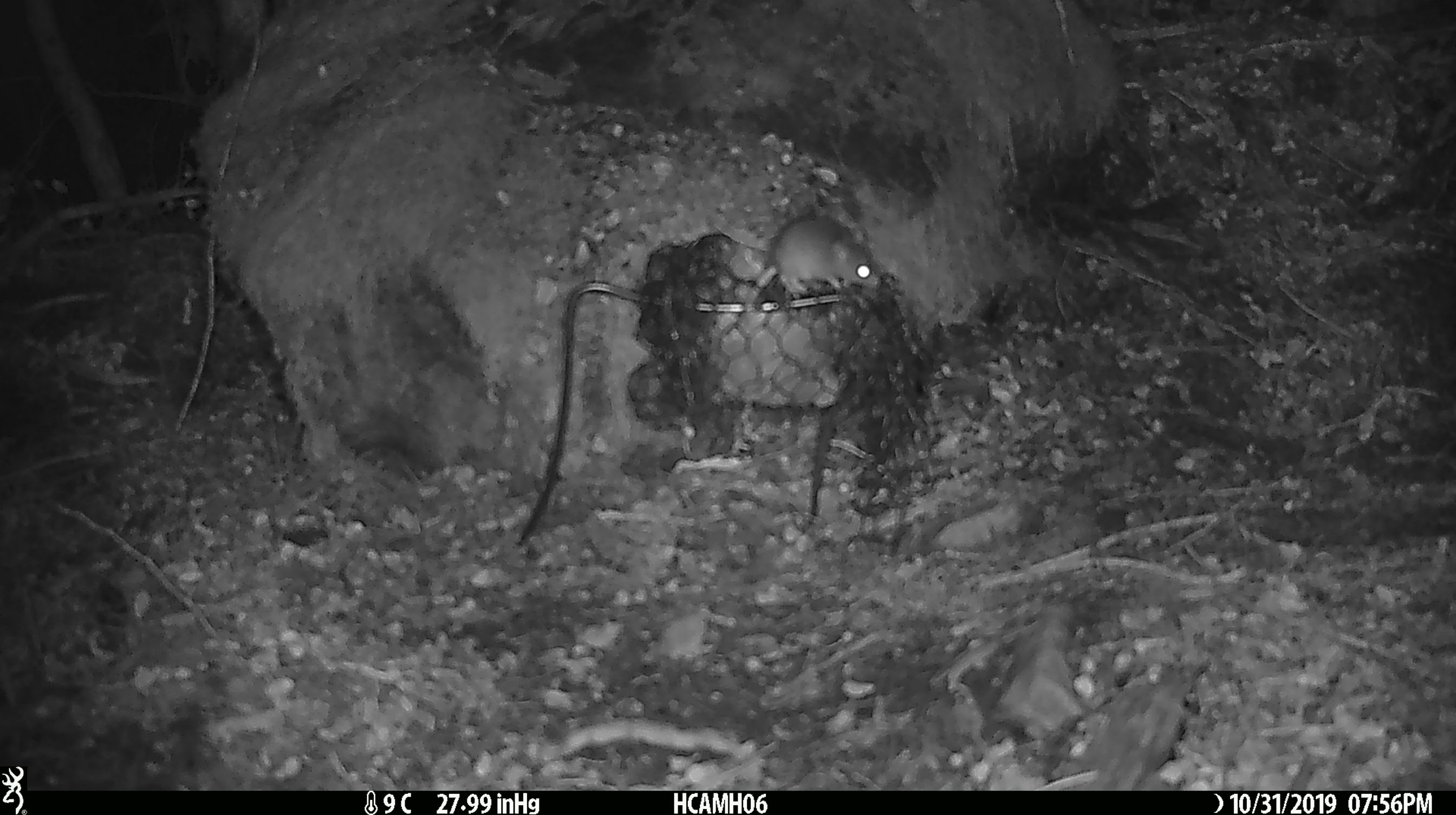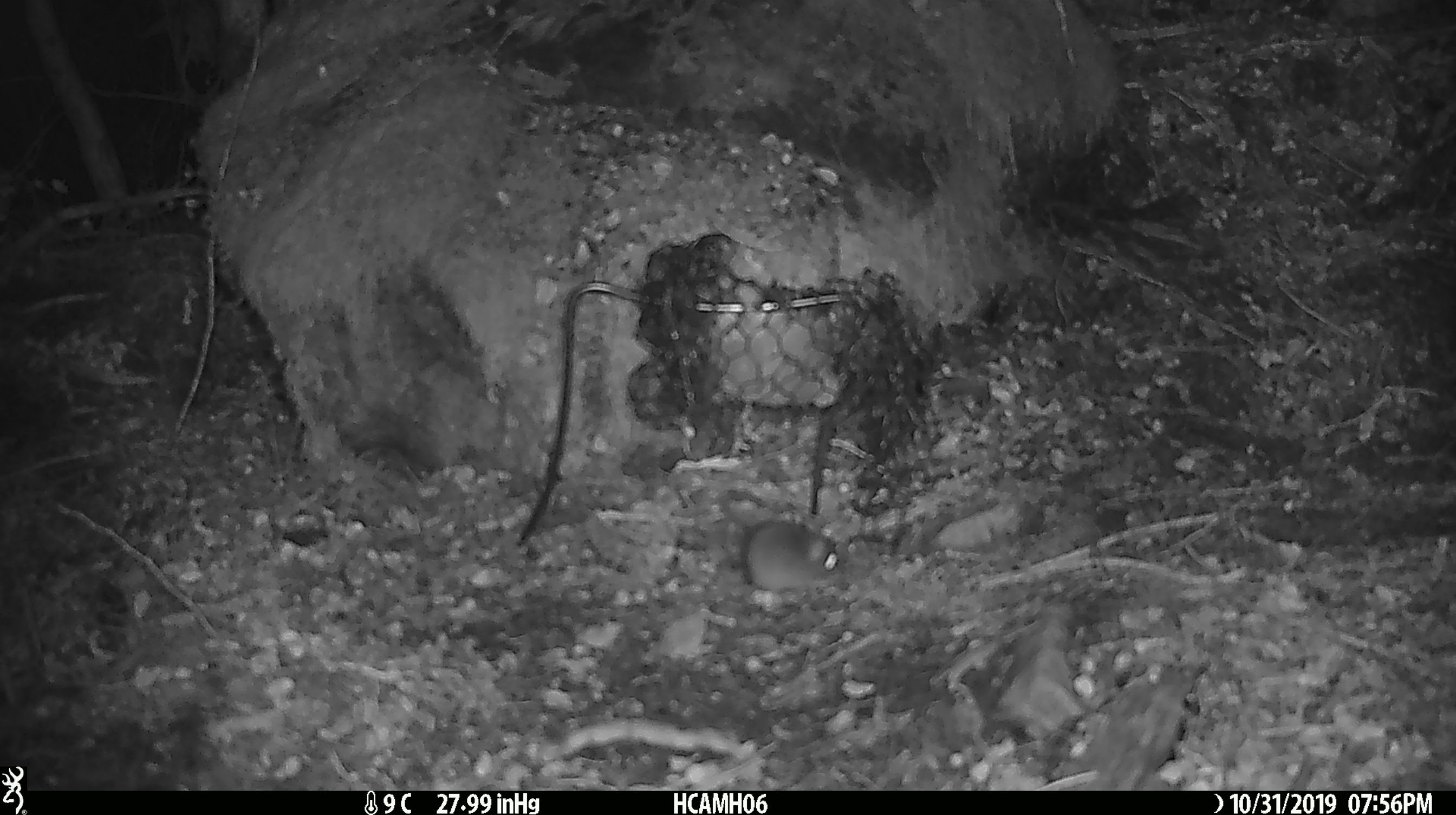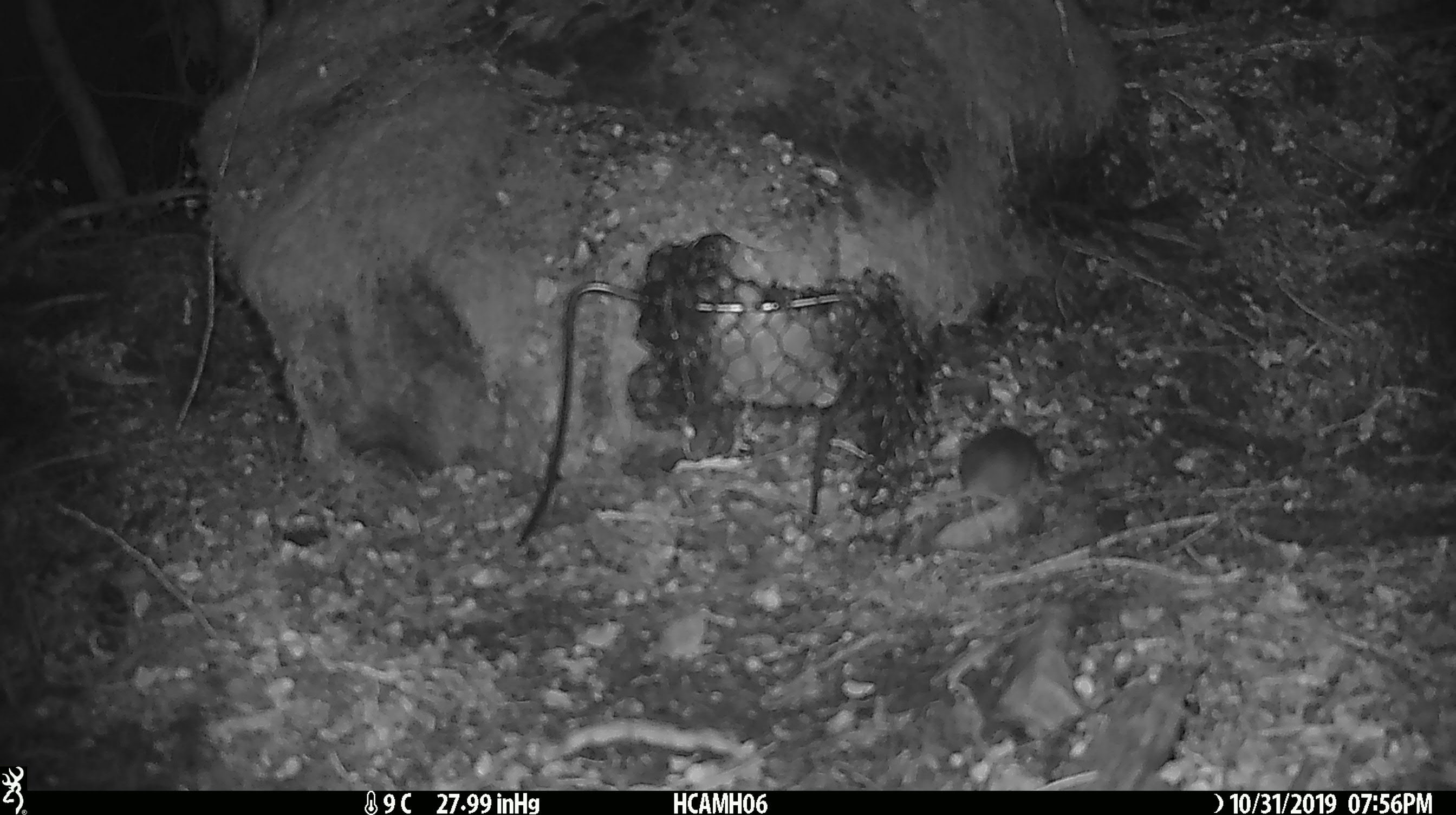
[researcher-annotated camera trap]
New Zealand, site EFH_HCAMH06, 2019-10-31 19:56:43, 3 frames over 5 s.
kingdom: Animalia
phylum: Chordata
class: Mammalia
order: Rodentia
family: Muridae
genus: Mus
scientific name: Mus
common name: mouse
Mouse (Mus).